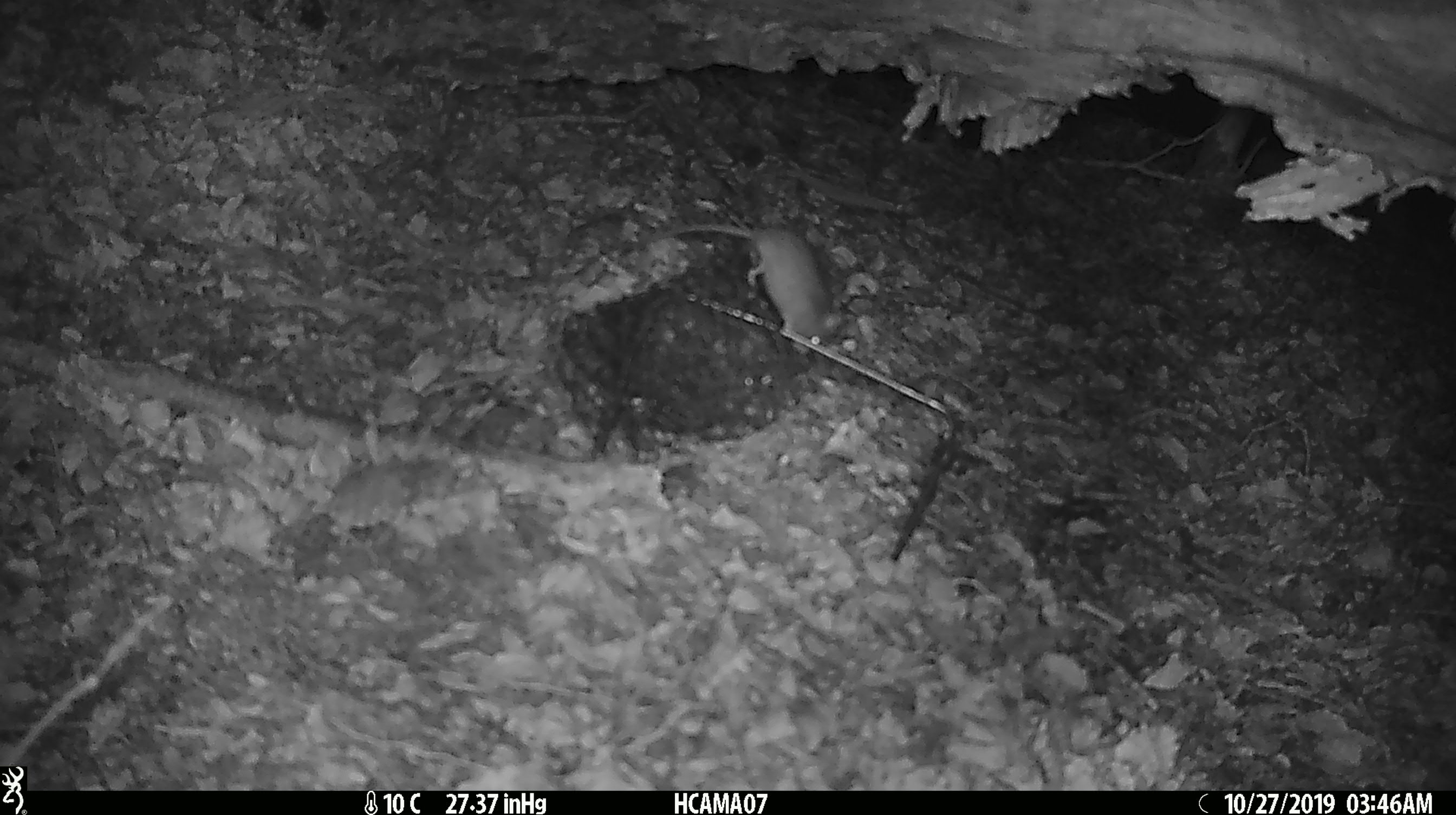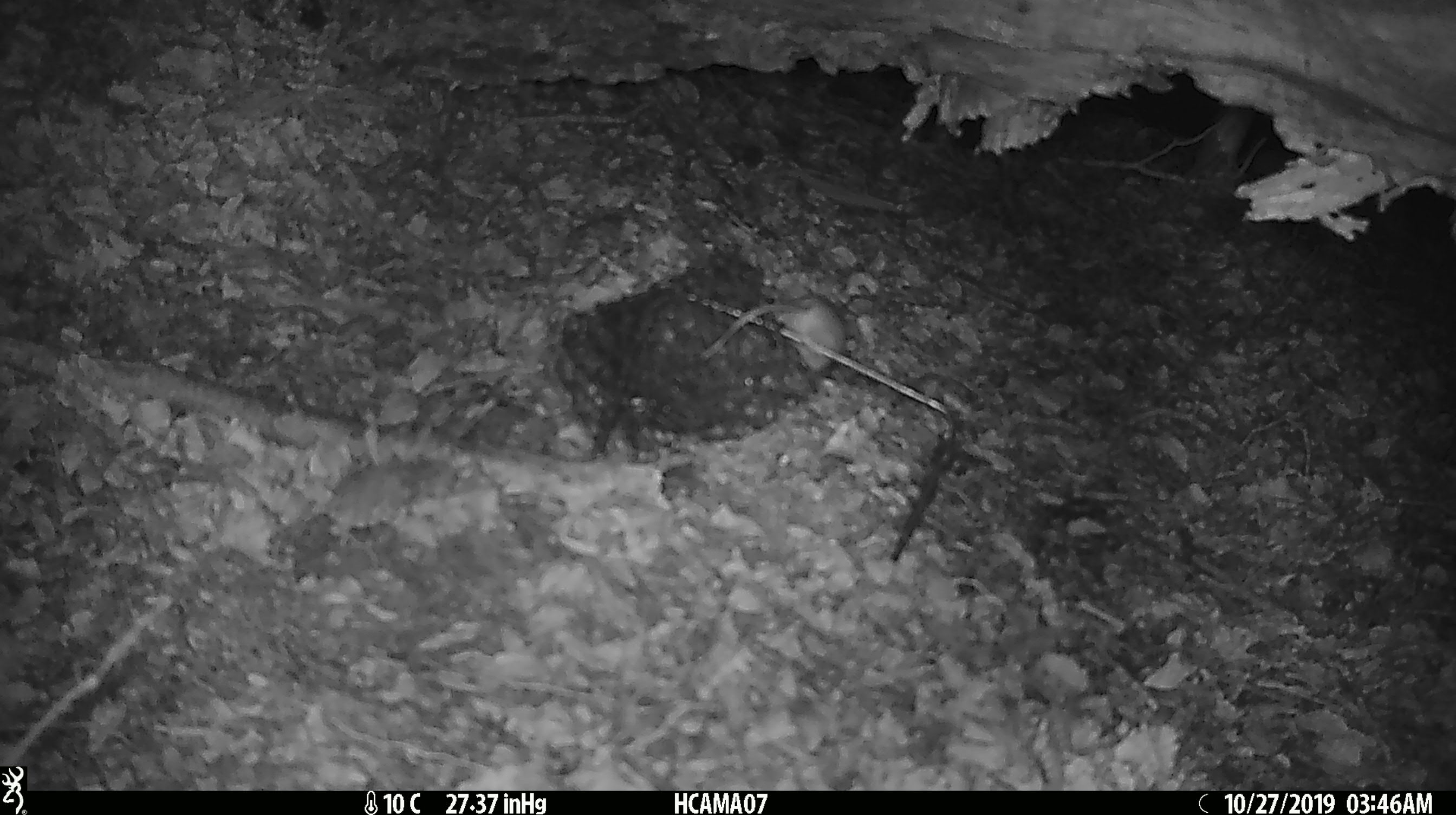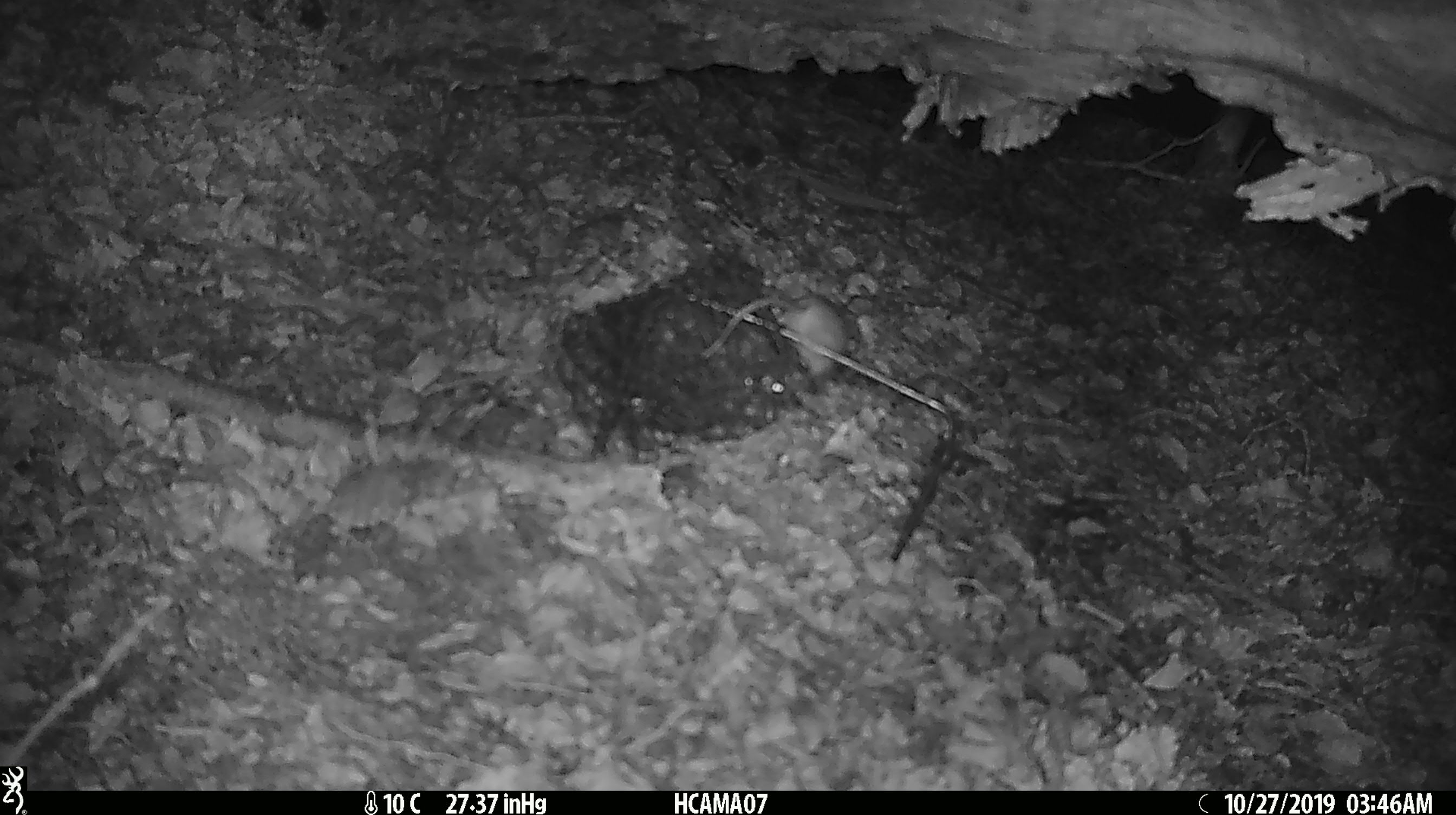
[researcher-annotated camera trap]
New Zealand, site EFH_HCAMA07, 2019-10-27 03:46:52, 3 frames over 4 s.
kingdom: Animalia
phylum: Chordata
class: Mammalia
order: Rodentia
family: Muridae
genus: Mus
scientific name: Mus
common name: mouse